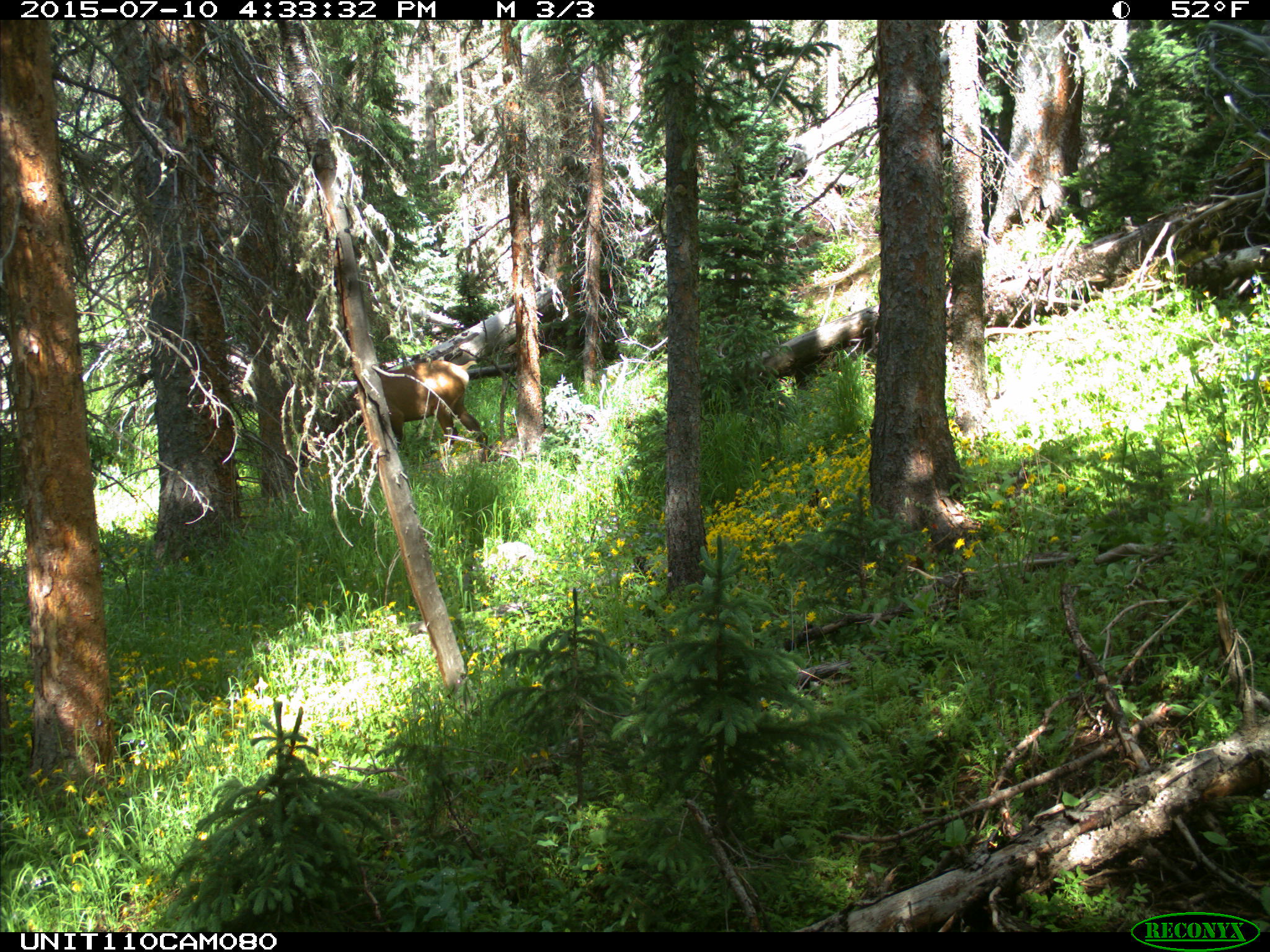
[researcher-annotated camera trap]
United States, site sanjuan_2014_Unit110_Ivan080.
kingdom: Animalia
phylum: Chordata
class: Mammalia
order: Artiodactyla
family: Cervidae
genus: Cervus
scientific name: Cervus elaphus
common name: red deer